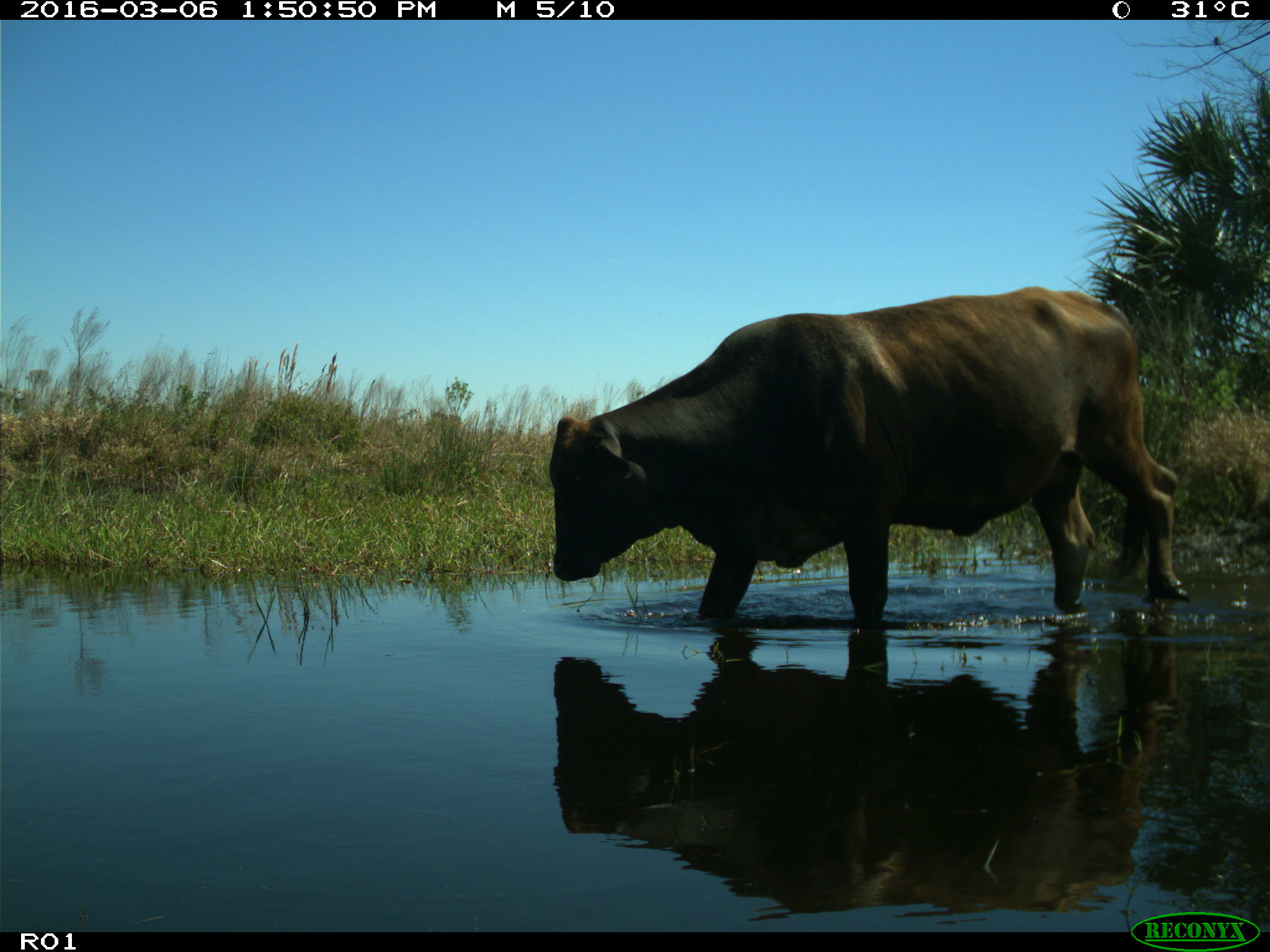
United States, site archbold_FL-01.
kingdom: Animalia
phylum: Chordata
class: Mammalia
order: Artiodactyla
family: Bovidae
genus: Bos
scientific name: Bos taurus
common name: domestic cow